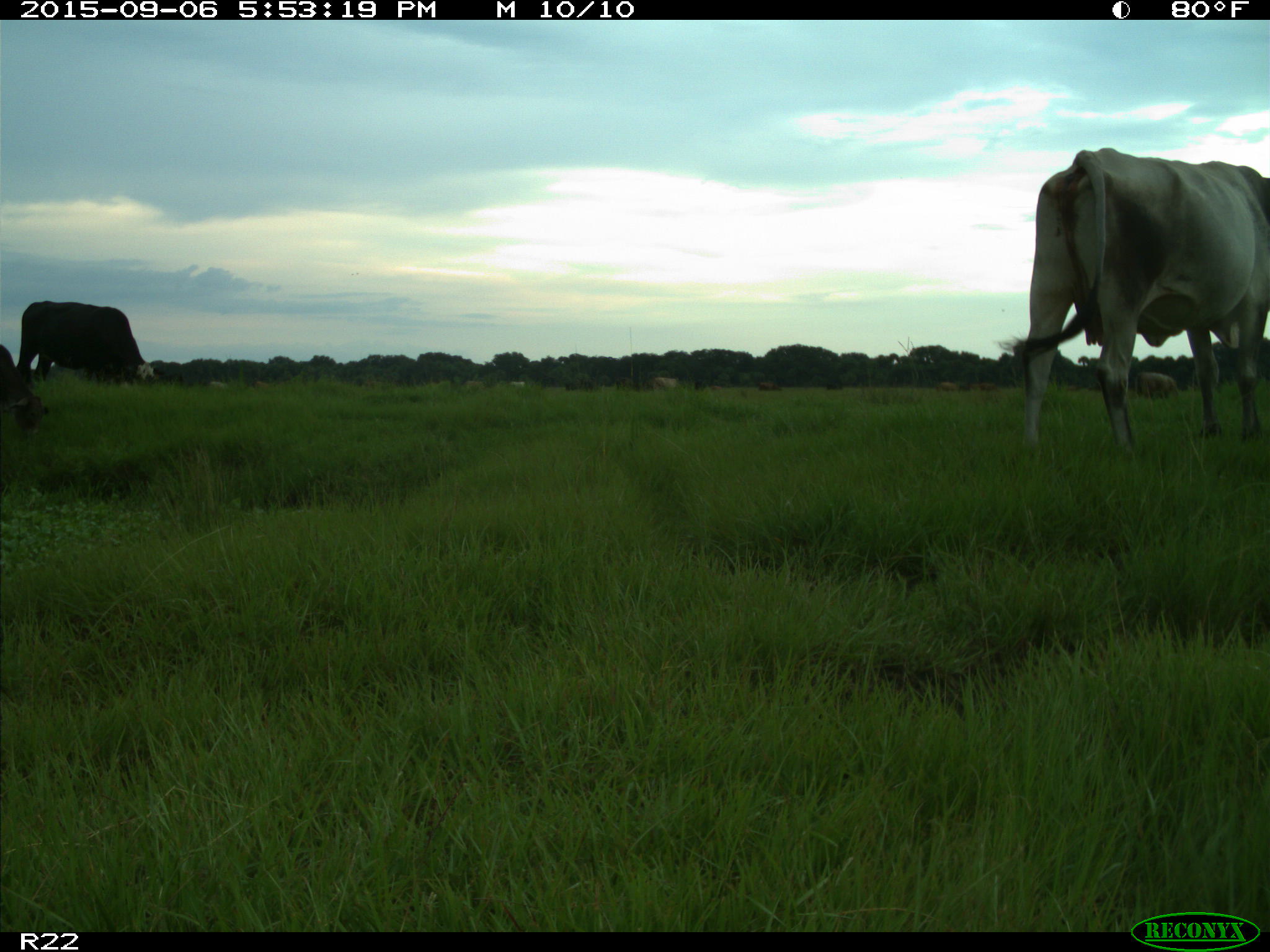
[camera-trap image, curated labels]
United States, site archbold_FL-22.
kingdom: Animalia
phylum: Chordata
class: Mammalia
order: Artiodactyla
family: Bovidae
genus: Bos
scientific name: Bos taurus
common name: domestic cow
Bos taurus (domestic cow).